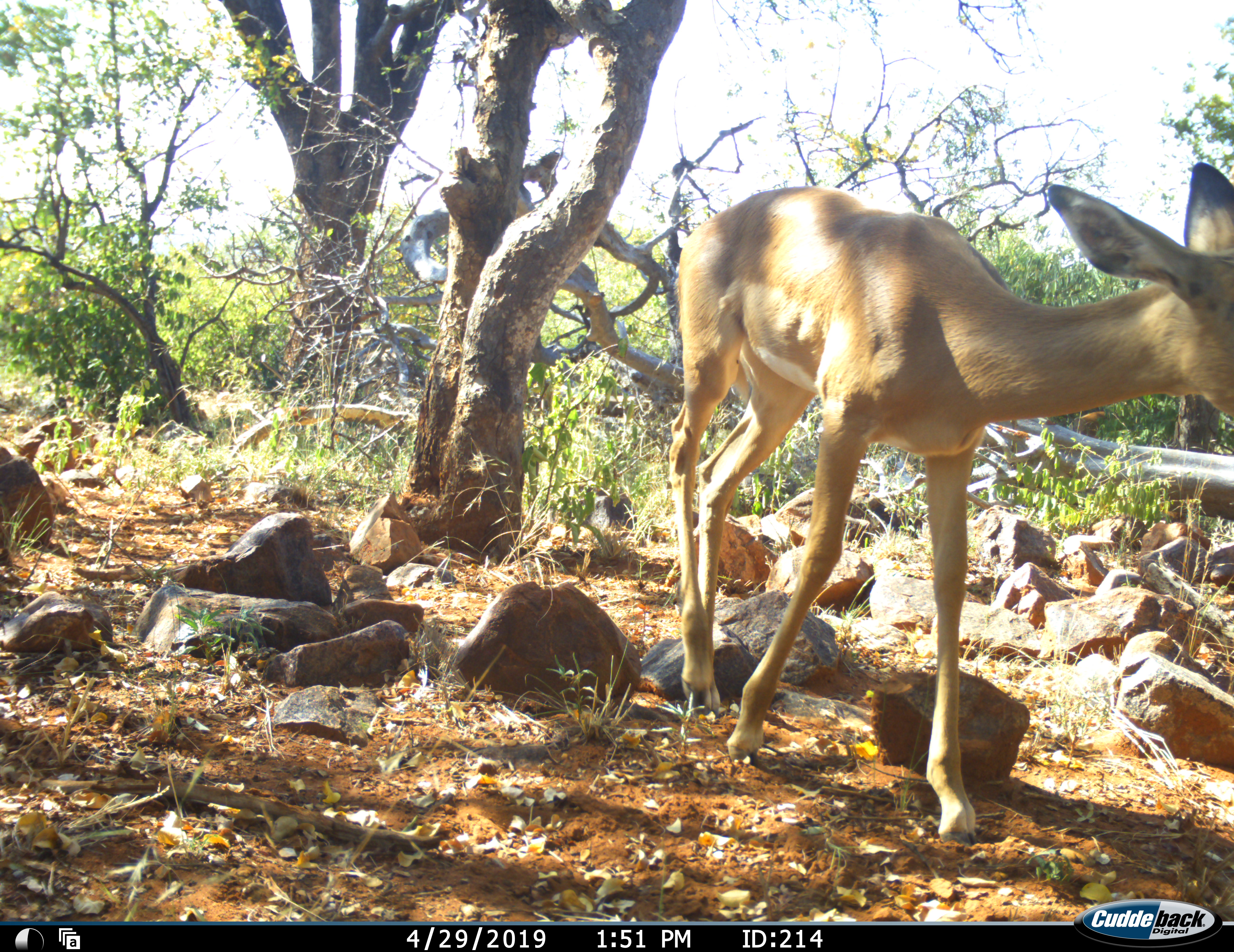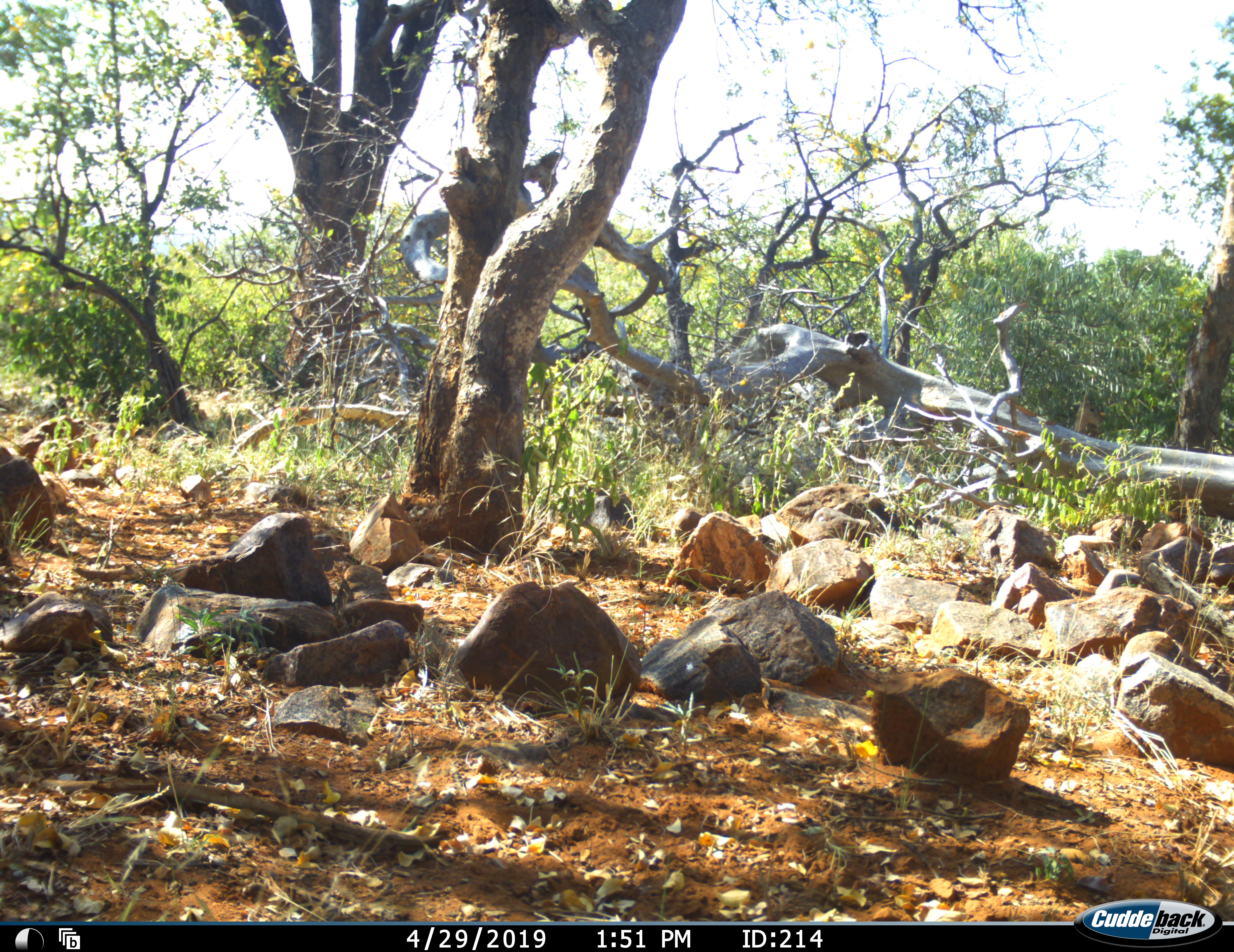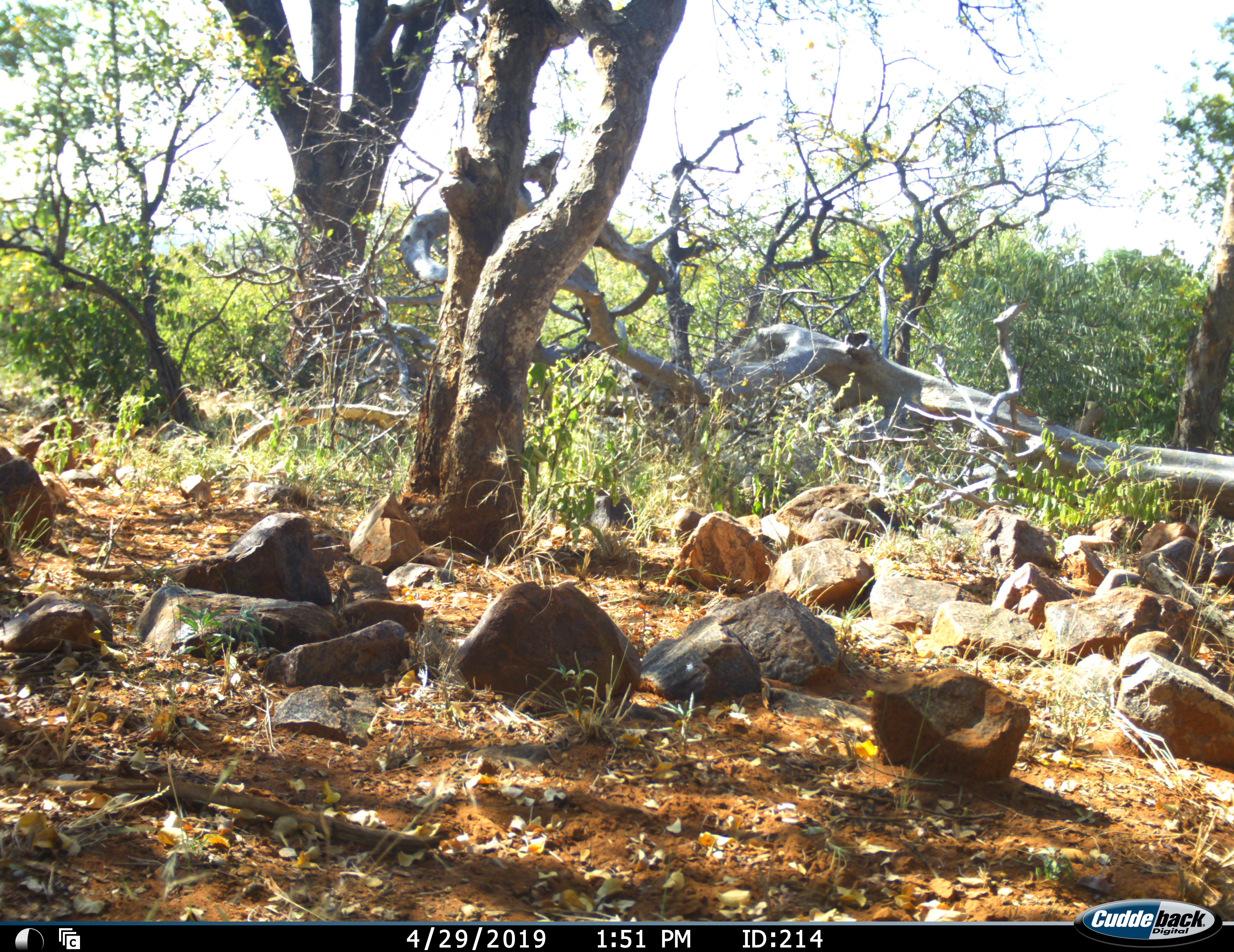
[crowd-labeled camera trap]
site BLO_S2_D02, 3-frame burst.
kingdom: Animalia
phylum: Chordata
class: Mammalia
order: Artiodactyla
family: Bovidae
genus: Aepyceros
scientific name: Aepyceros melampus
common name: impala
Impala (Aepyceros melampus), count 1. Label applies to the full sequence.